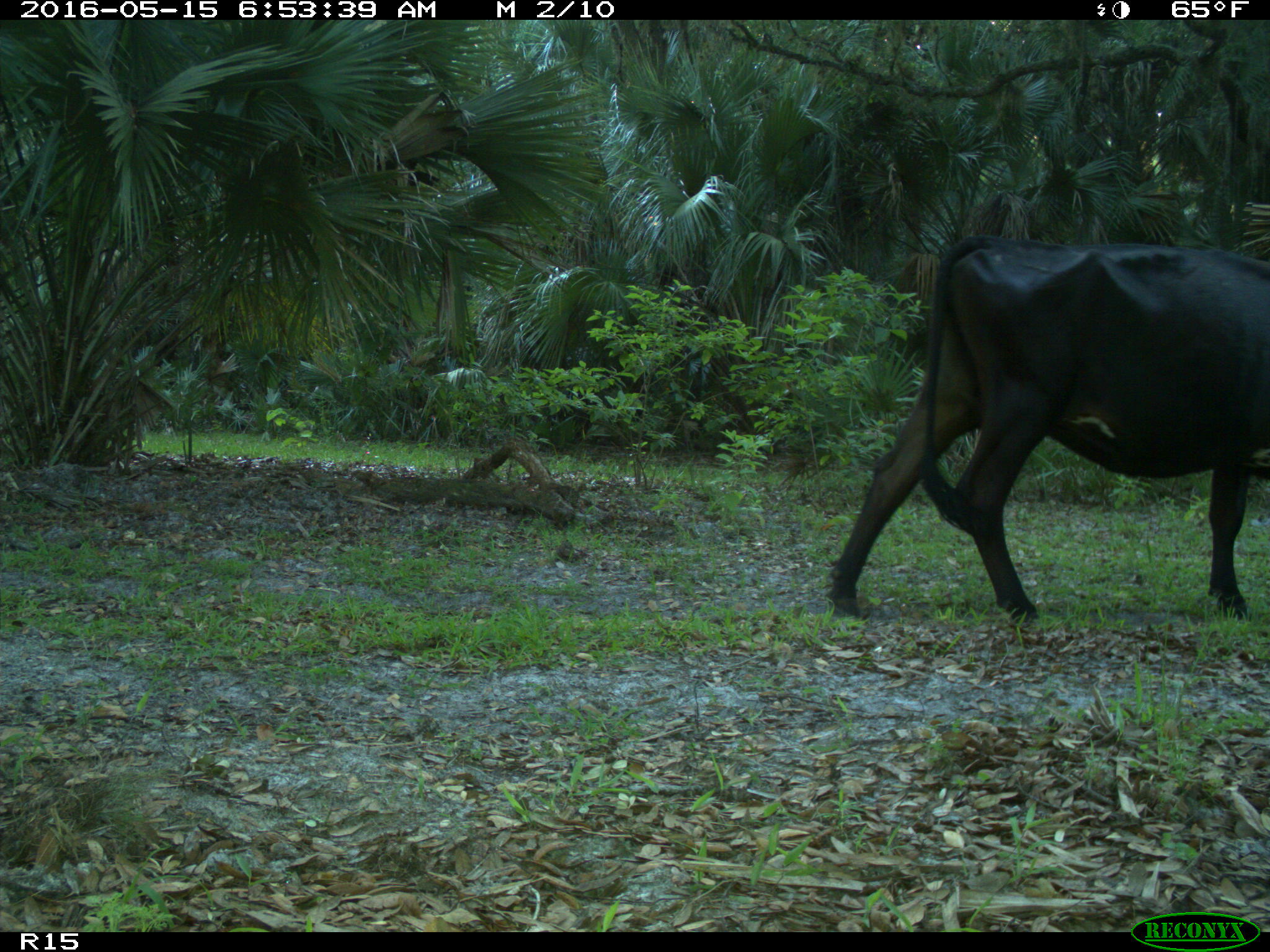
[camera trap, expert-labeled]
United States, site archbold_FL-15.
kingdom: Animalia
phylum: Chordata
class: Mammalia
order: Artiodactyla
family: Bovidae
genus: Bos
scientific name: Bos taurus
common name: domestic cow